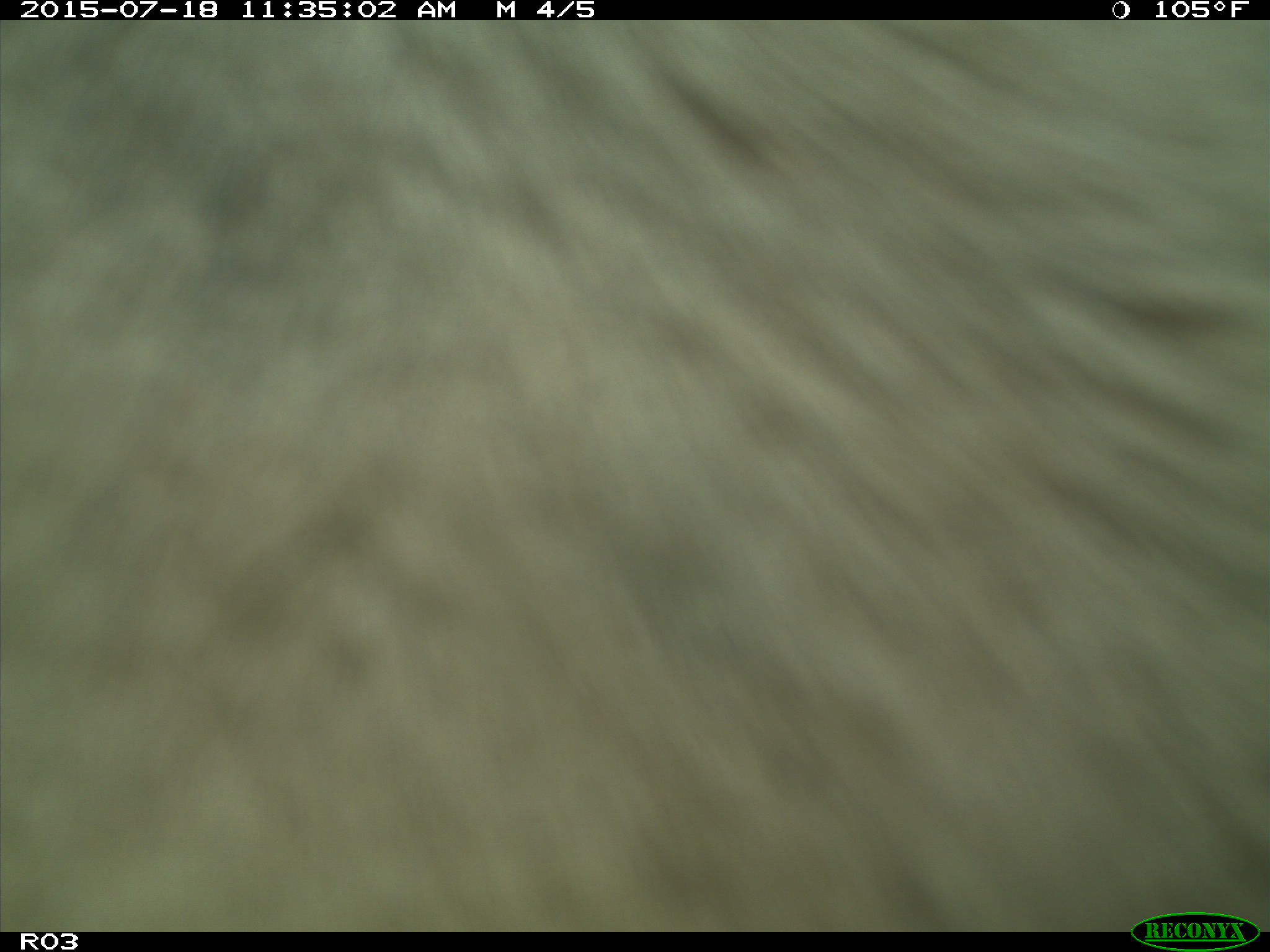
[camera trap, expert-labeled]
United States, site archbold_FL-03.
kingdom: Animalia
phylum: Chordata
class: Mammalia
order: Artiodactyla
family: Bovidae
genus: Bos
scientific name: Bos taurus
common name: domestic cow